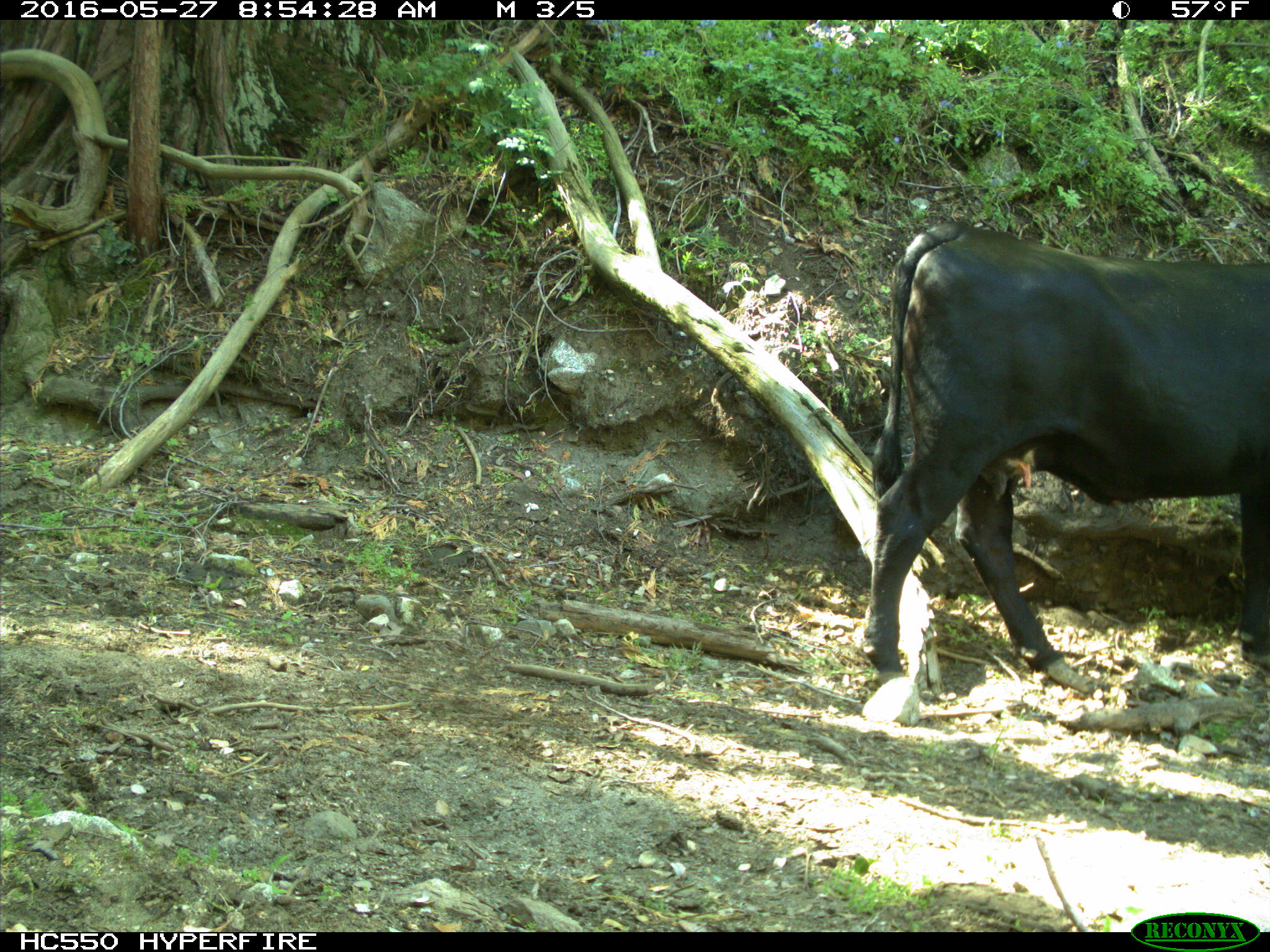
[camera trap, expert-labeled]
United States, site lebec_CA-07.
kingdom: Animalia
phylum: Chordata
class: Mammalia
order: Artiodactyla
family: Bovidae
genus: Bos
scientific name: Bos taurus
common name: domestic cow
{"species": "Bos taurus (domestic cow)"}